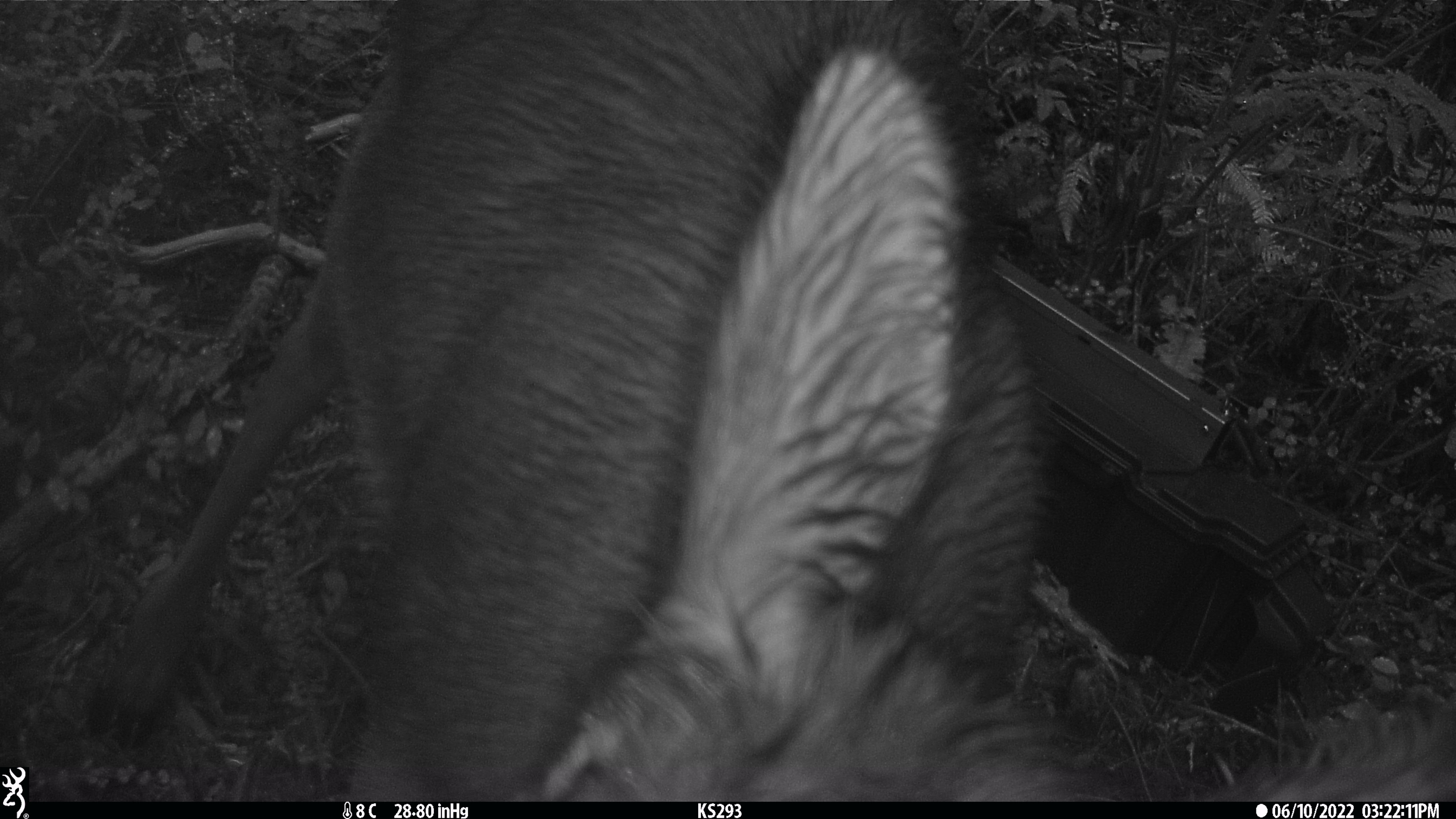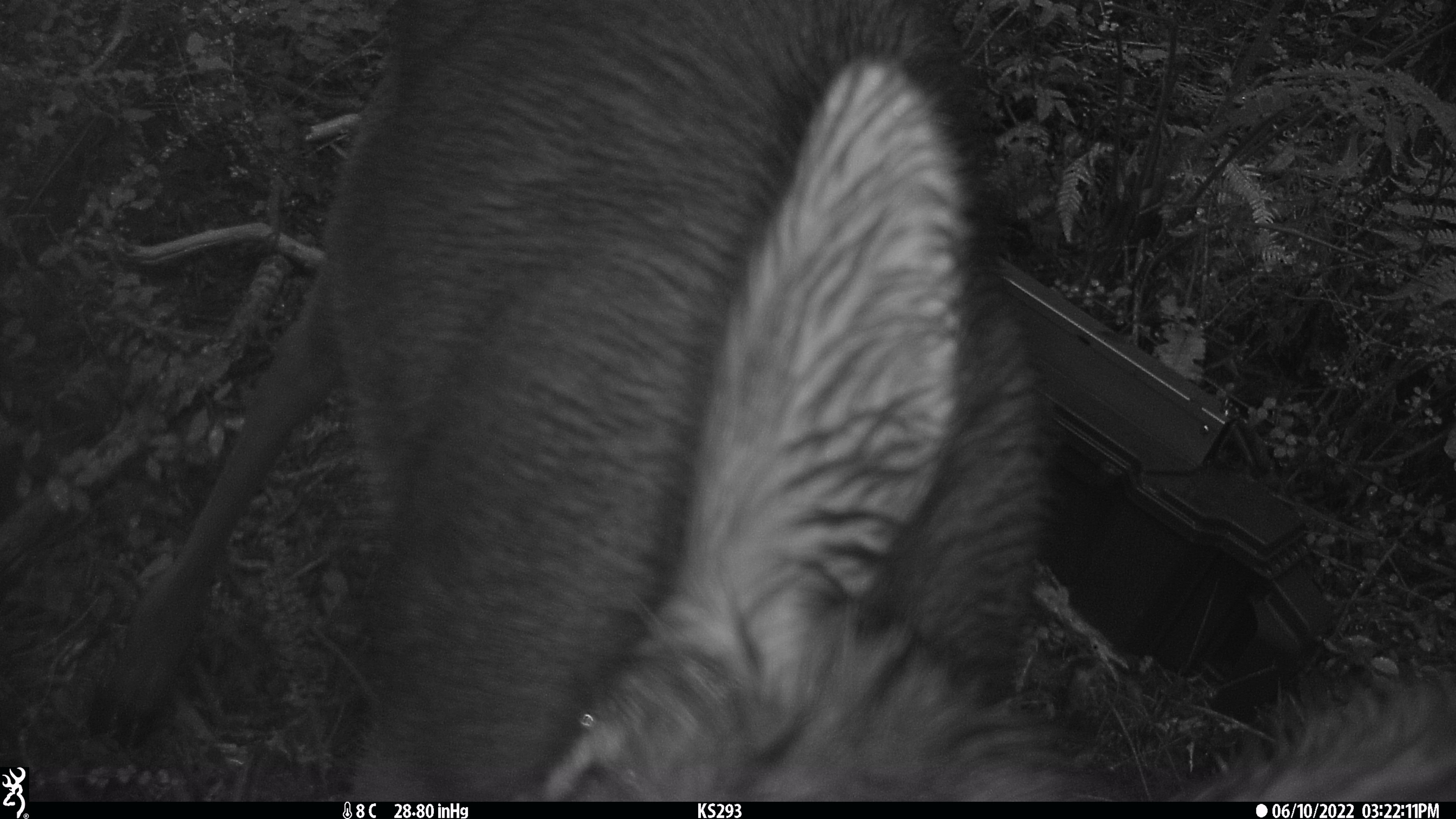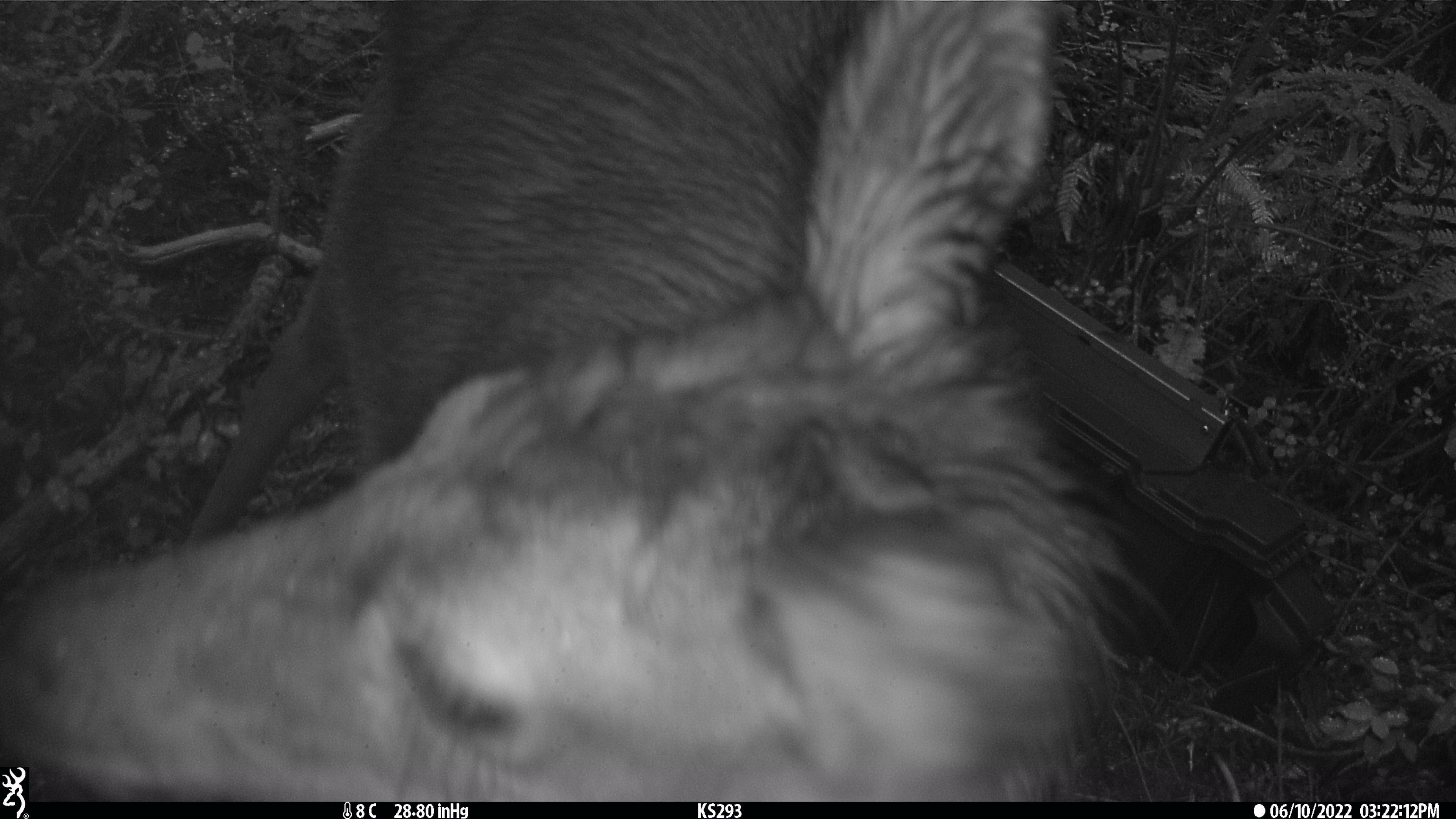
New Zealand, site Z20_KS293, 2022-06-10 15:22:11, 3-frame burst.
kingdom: Animalia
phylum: Chordata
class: Mammalia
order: Artiodactyla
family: Cervidae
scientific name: Cervidae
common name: deer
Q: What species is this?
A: Deer (Cervidae).